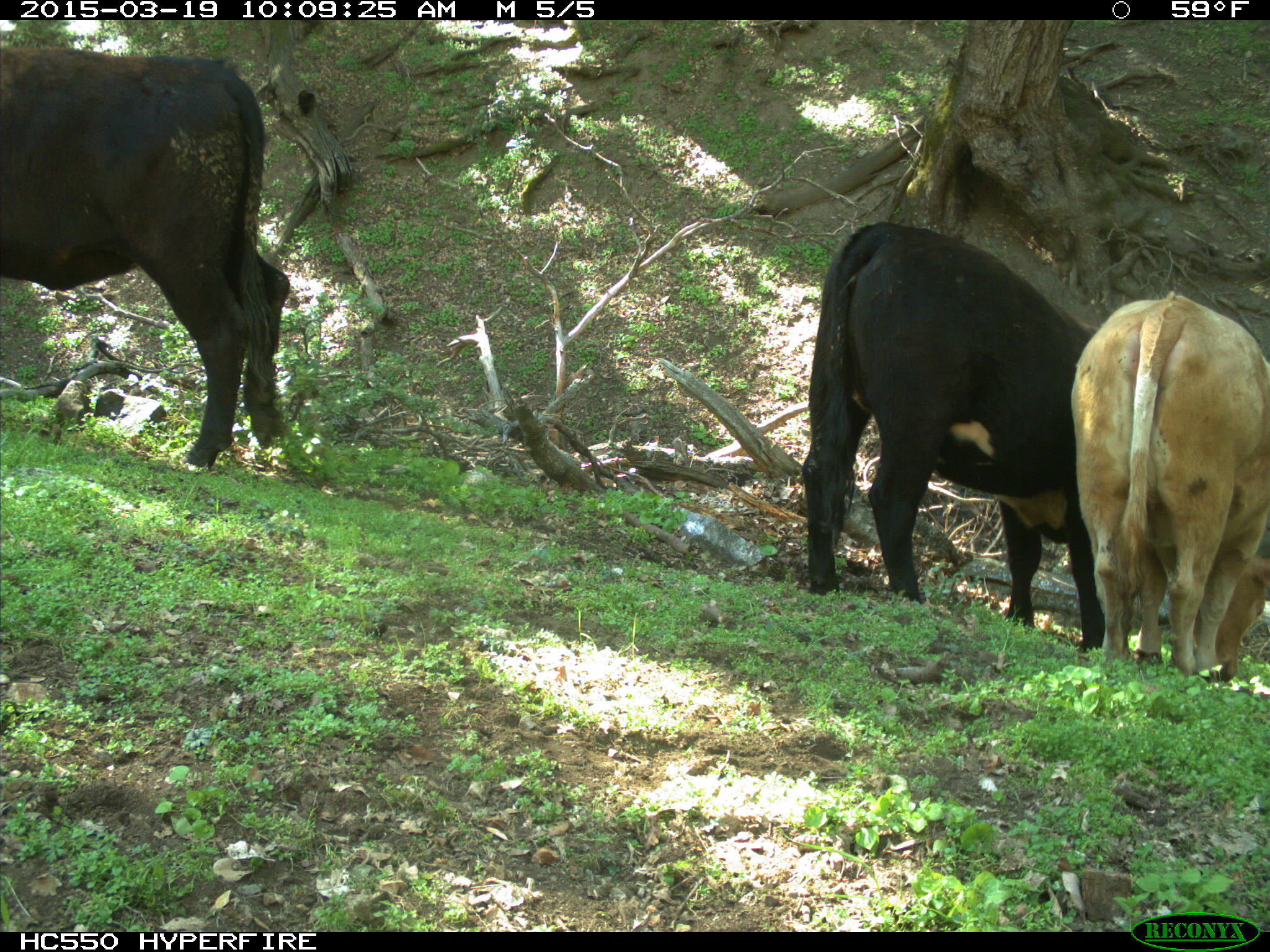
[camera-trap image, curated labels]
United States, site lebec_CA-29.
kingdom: Animalia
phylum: Chordata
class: Mammalia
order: Artiodactyla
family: Bovidae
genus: Bos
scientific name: Bos taurus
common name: domestic cow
Bos taurus (domestic cow).